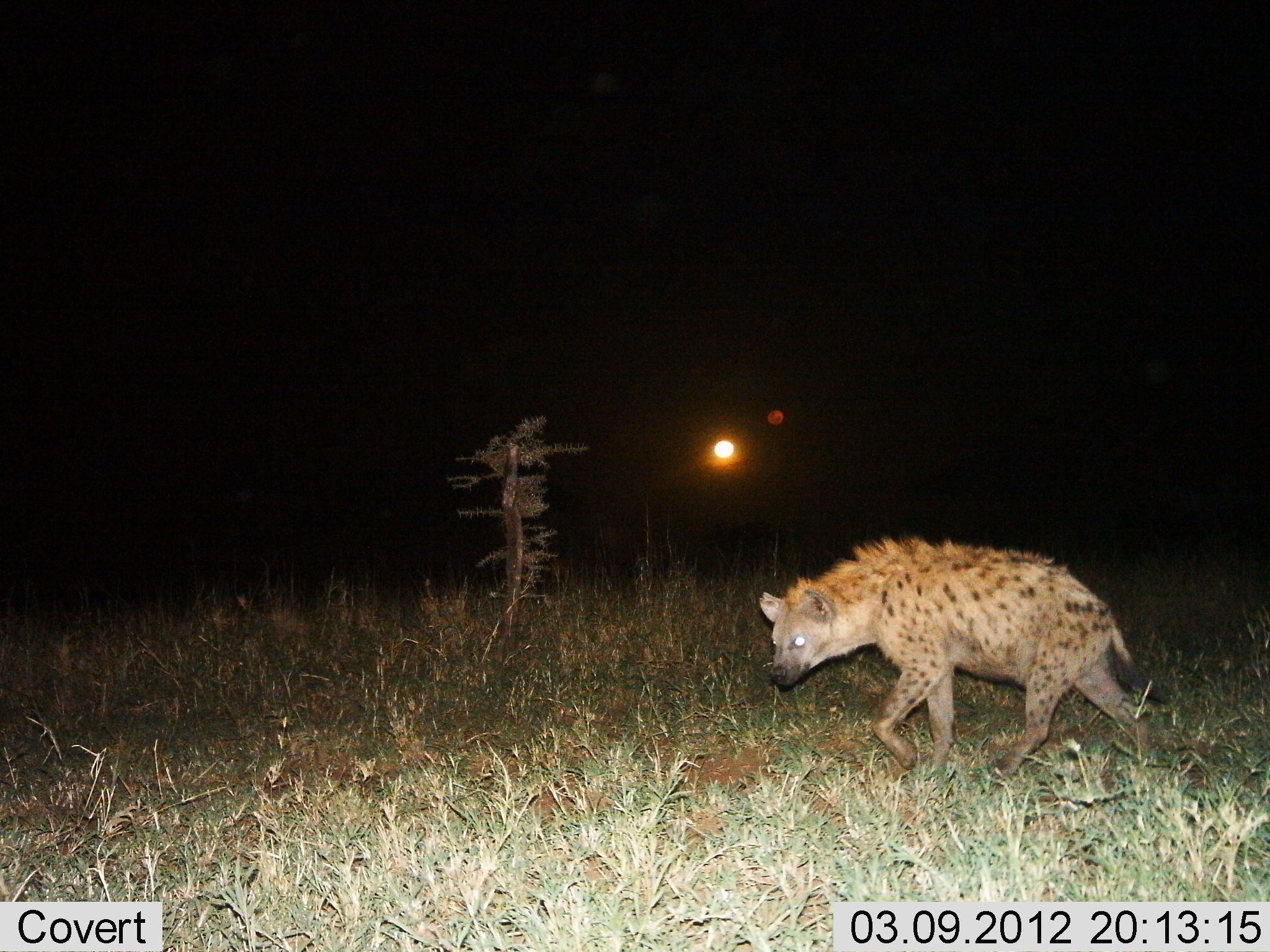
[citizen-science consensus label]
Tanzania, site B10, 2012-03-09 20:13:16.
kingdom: Animalia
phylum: Chordata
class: Mammalia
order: Carnivora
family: Hyaenidae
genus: Crocuta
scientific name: Crocuta crocuta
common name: spotted hyena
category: hyenaspotted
Hyenaspotted (spotted hyena) (Crocuta crocuta), count 1. Behavior (volunteer vote fractions): standing 4%, resting 0%, moving 96%, interacting 0%. Young present (vote fraction): 0%. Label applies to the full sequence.